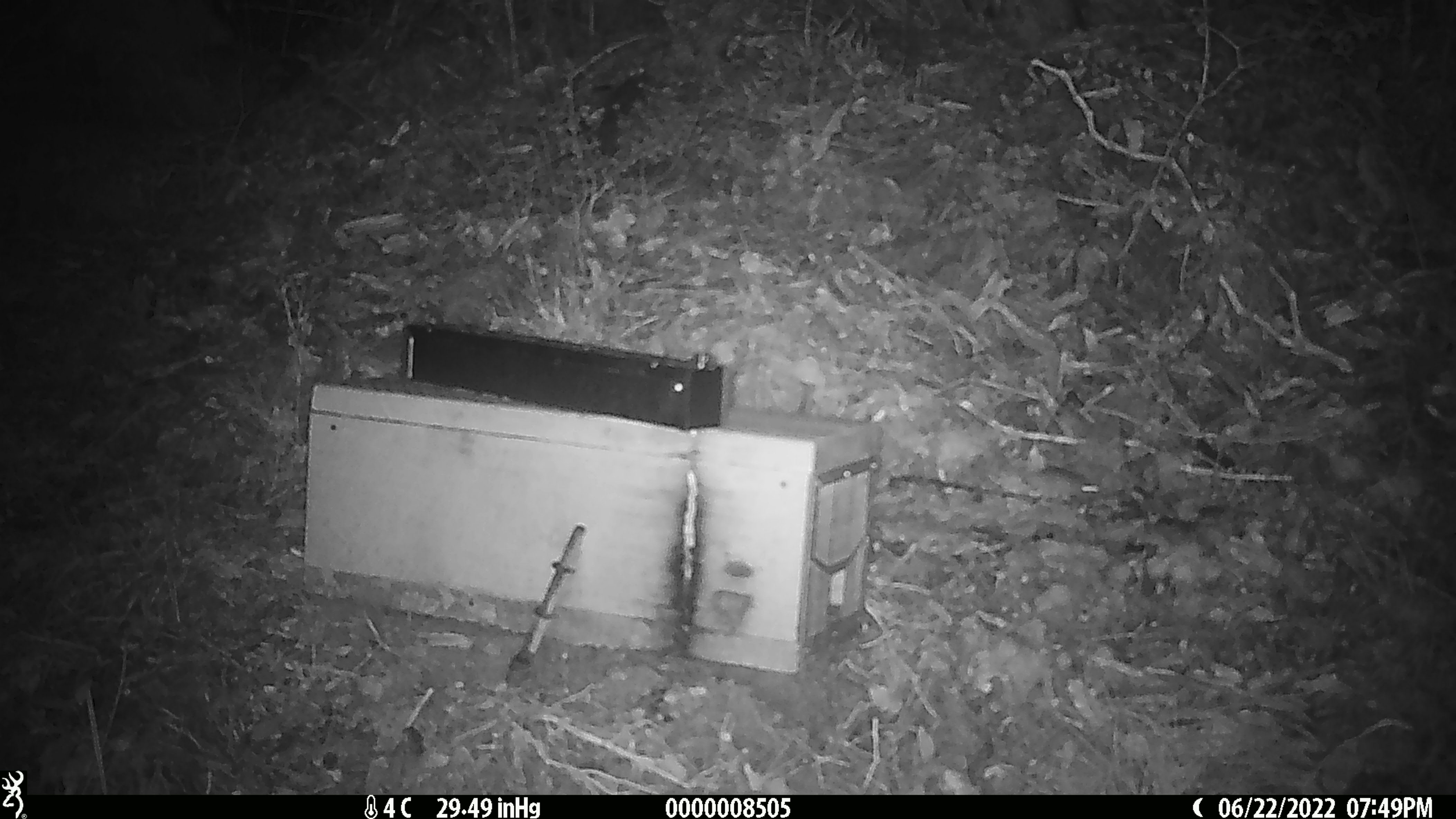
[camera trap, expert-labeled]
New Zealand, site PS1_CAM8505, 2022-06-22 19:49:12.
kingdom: Animalia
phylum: Chordata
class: Mammalia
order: Rodentia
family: Muridae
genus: Mus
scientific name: Mus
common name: mouse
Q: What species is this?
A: Mouse (Mus).